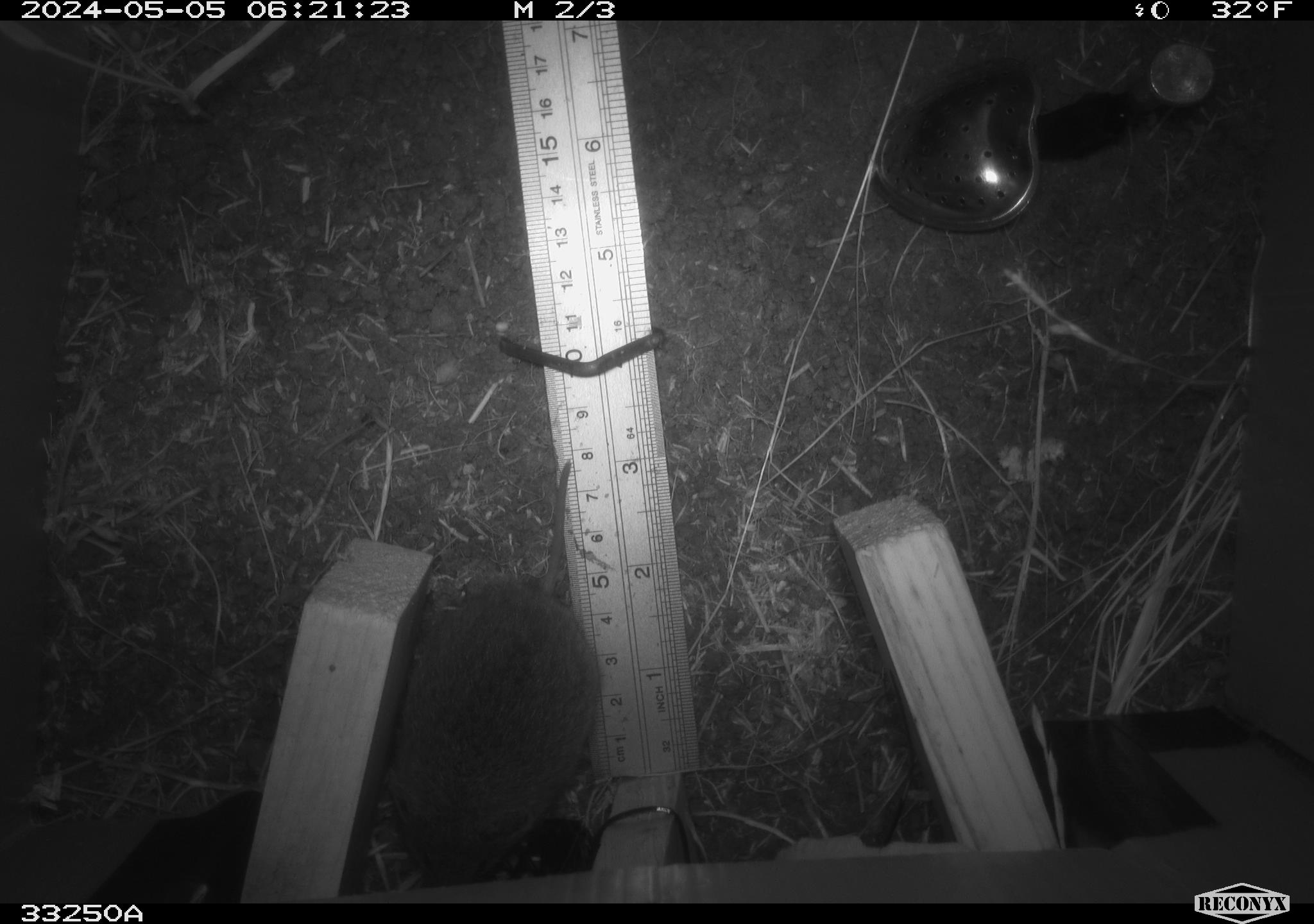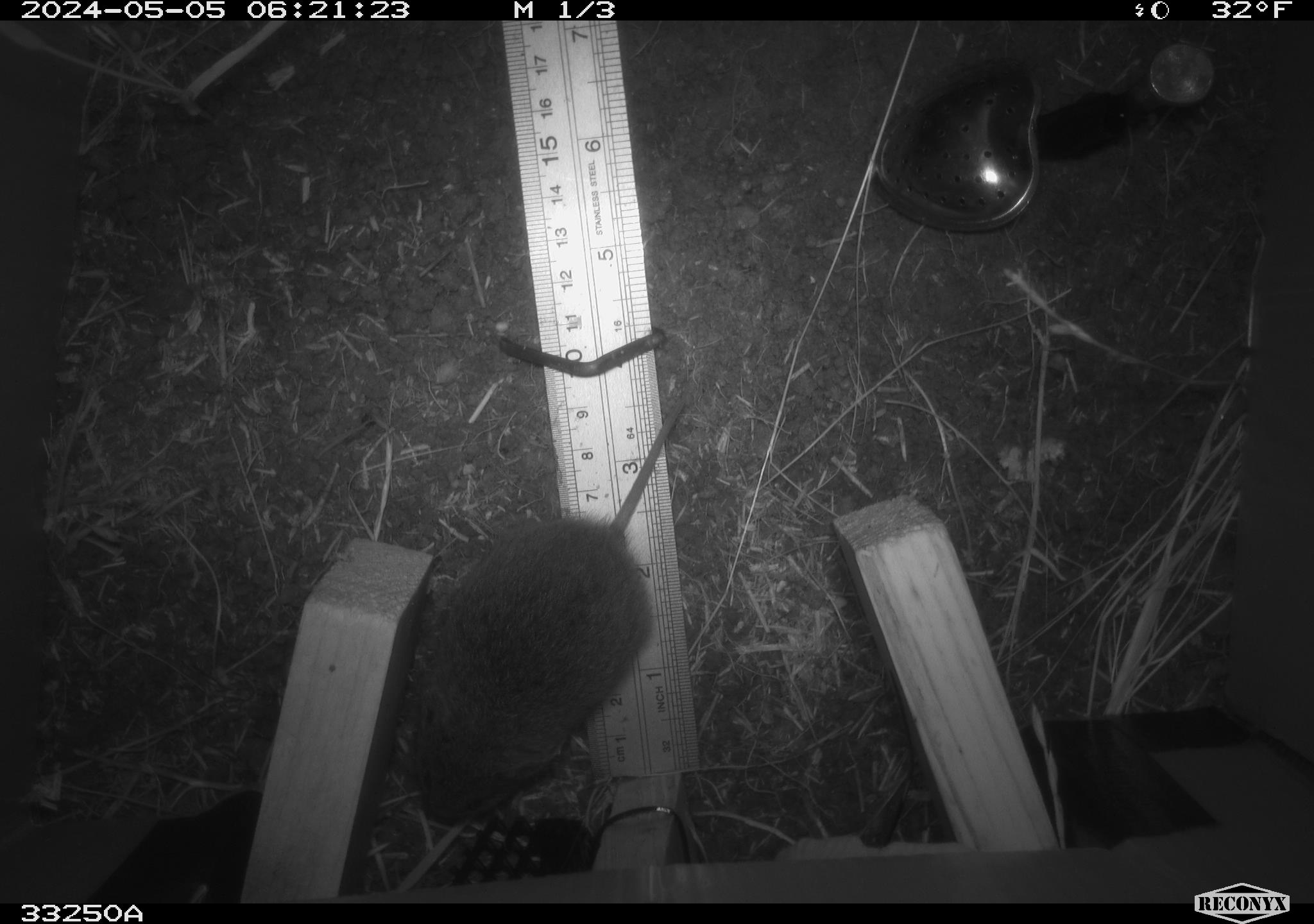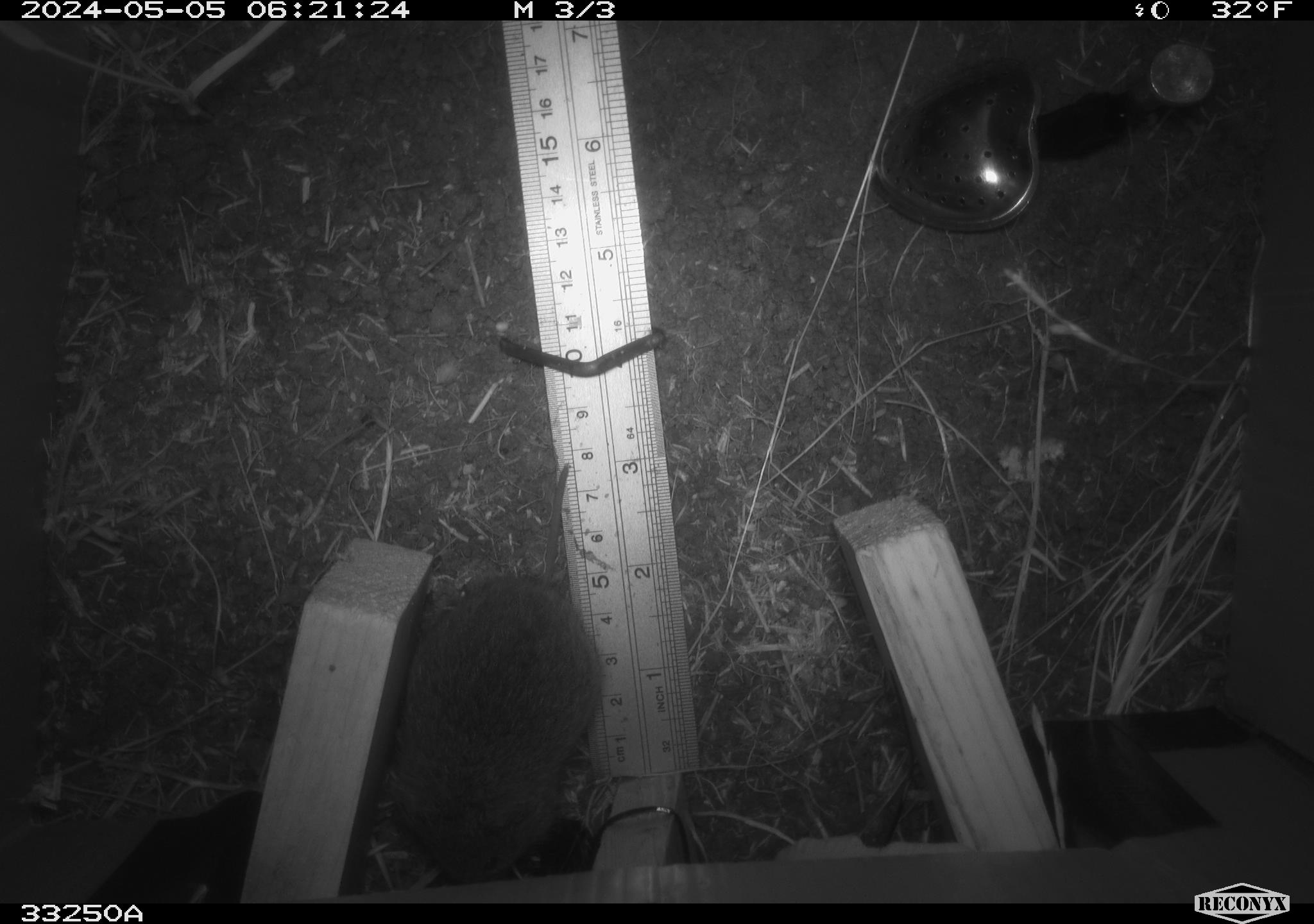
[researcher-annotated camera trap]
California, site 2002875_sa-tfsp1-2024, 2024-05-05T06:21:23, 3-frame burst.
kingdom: Animalia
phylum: Chordata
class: Mammalia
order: Rodentia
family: Cricetidae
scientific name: Arvicolinae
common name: voles, lemmings, and muskrats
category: arvicolinae subfamily